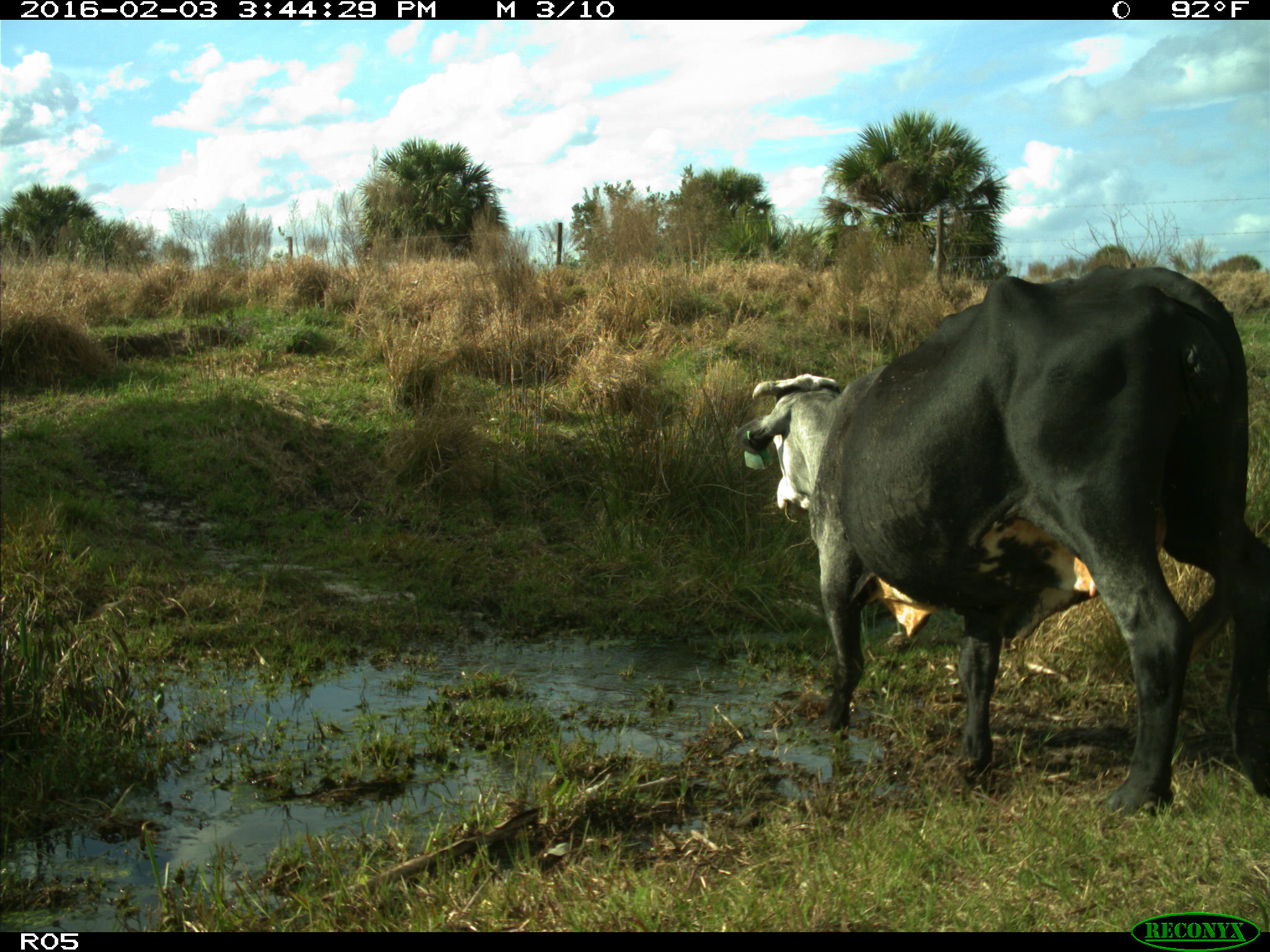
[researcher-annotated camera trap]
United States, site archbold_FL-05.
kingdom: Animalia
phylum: Chordata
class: Mammalia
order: Artiodactyla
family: Bovidae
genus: Bos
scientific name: Bos taurus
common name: domestic cow